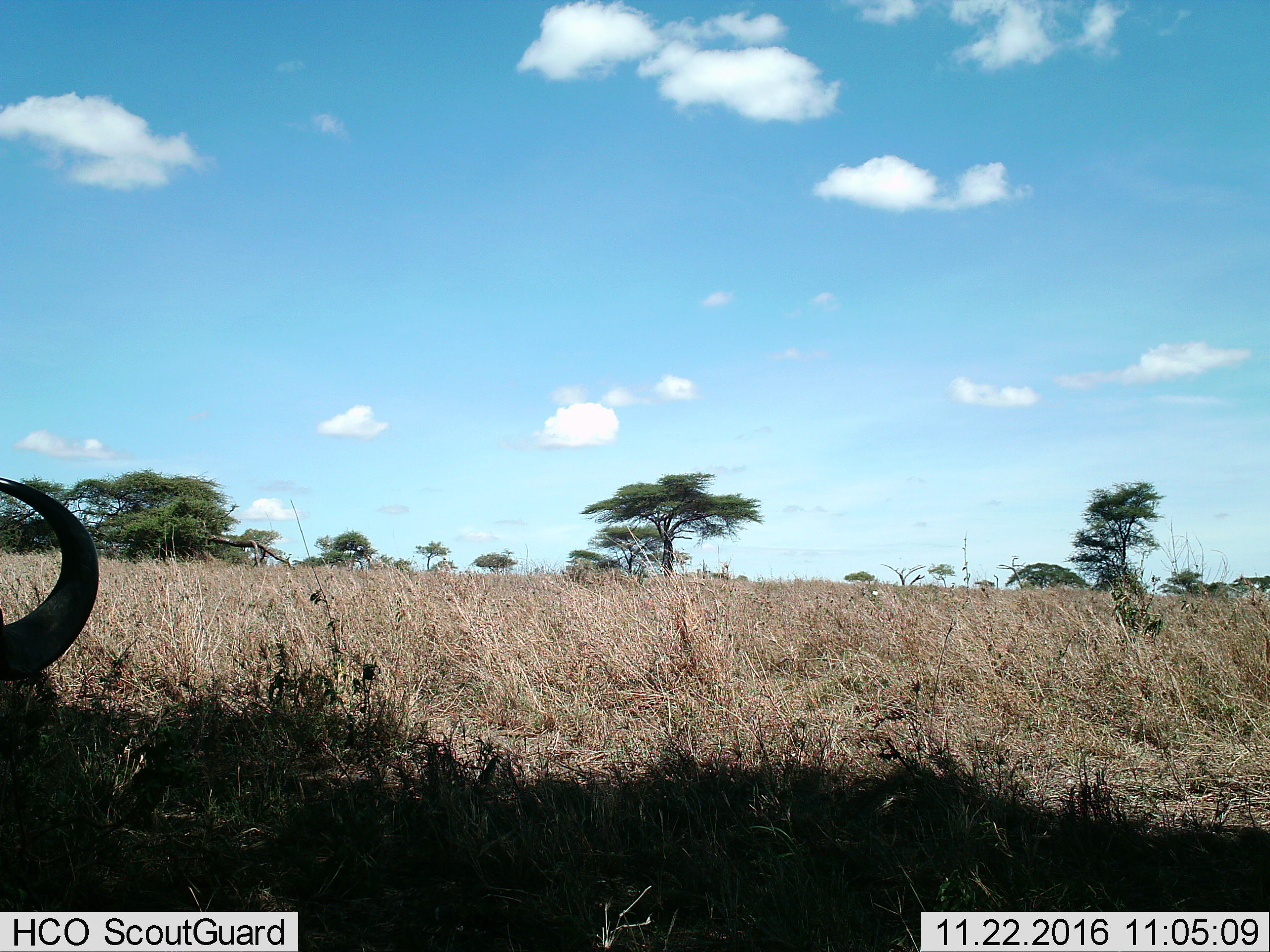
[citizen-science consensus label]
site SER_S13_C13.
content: unidentified animal